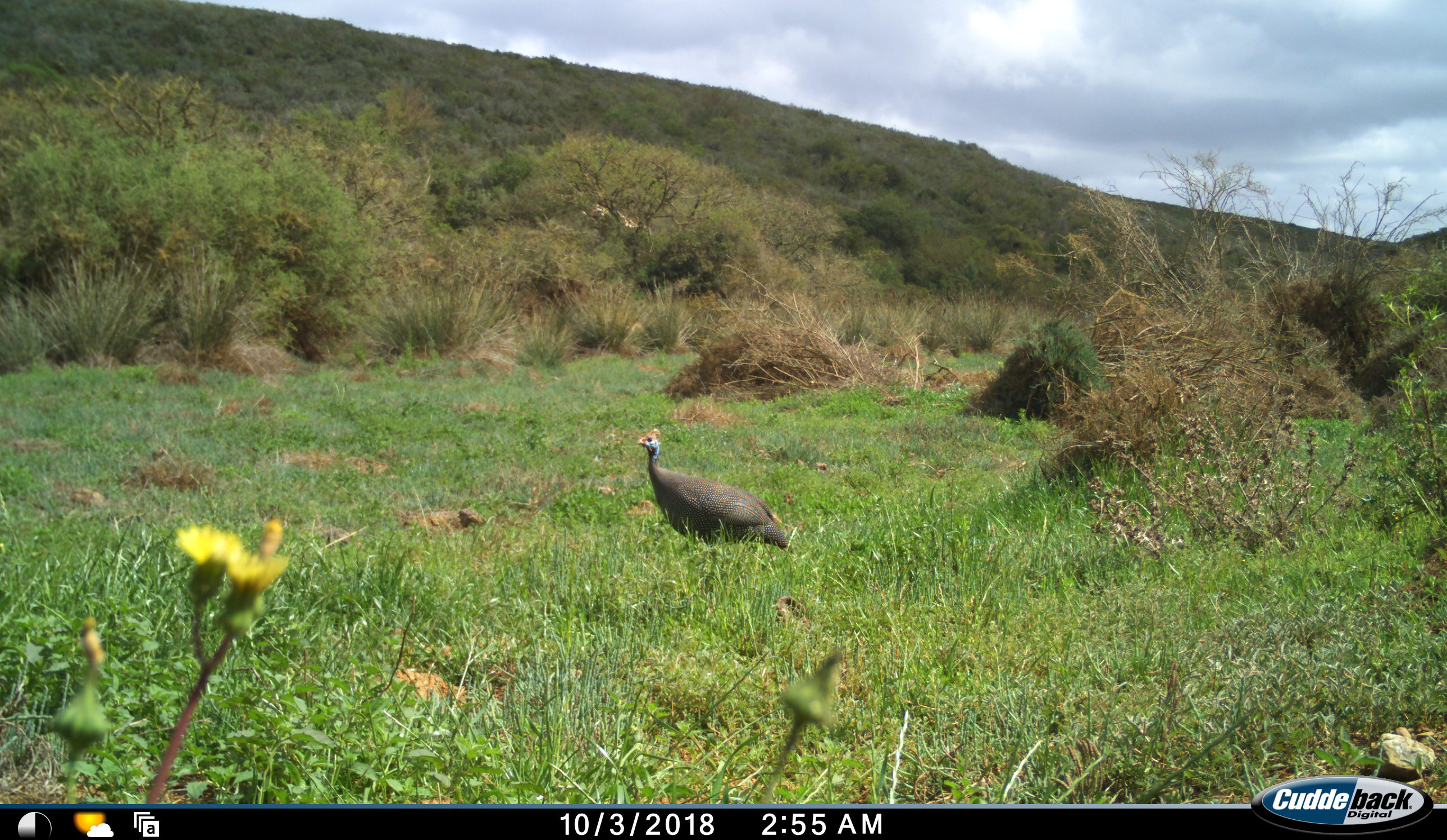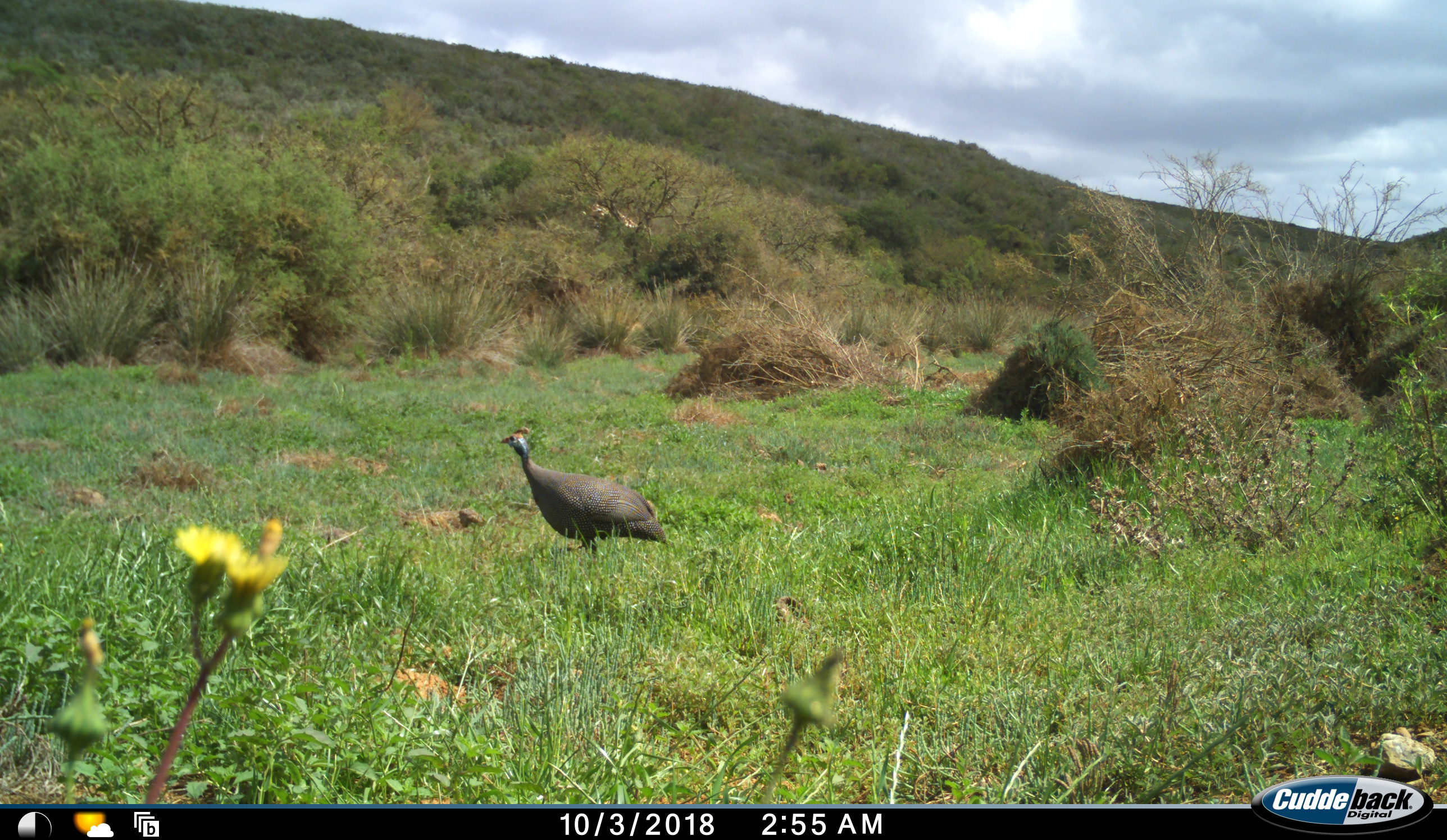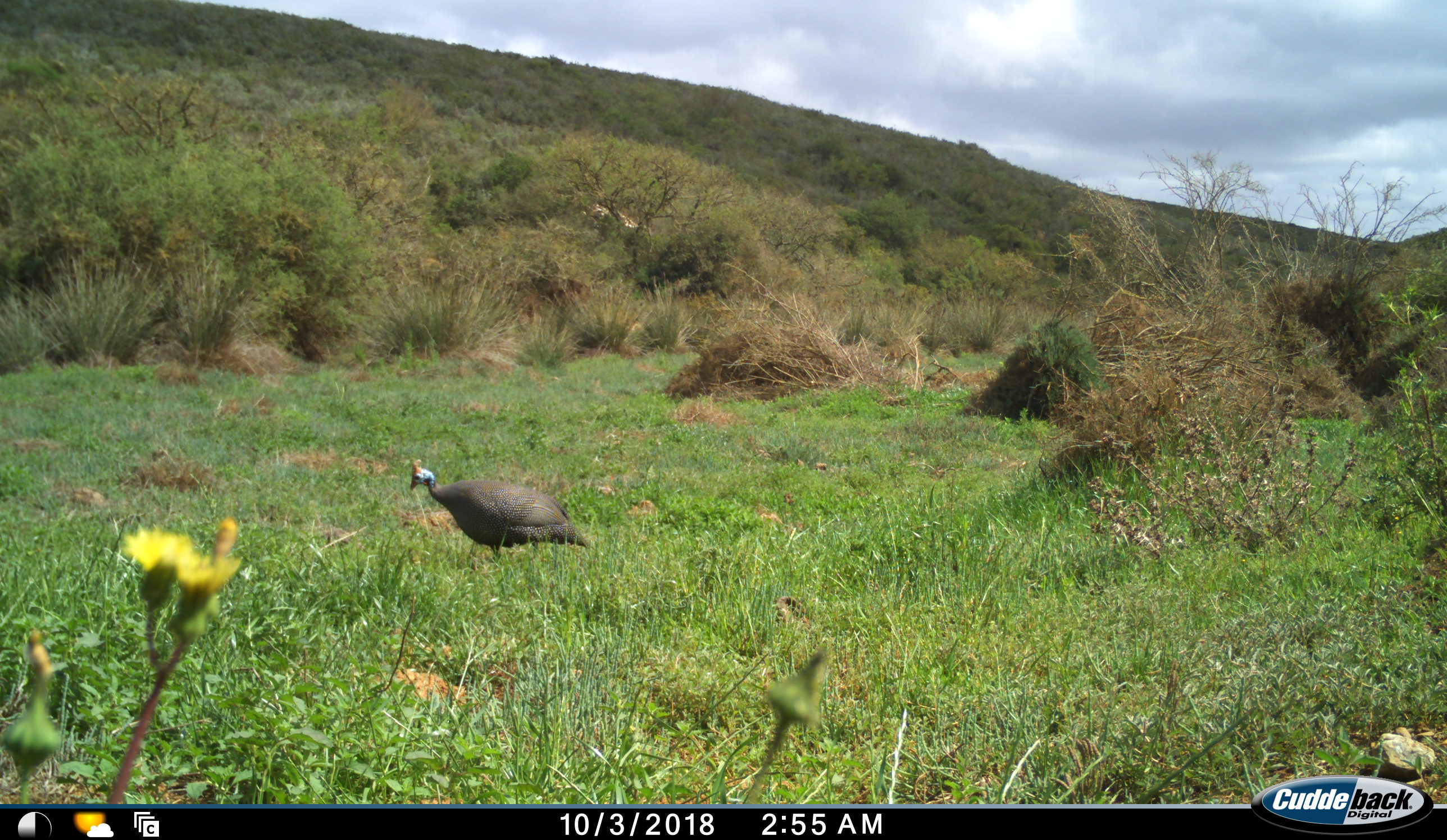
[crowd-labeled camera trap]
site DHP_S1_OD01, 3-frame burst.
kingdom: Animalia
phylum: Chordata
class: Aves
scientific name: Aves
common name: bird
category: birdother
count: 1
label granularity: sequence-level